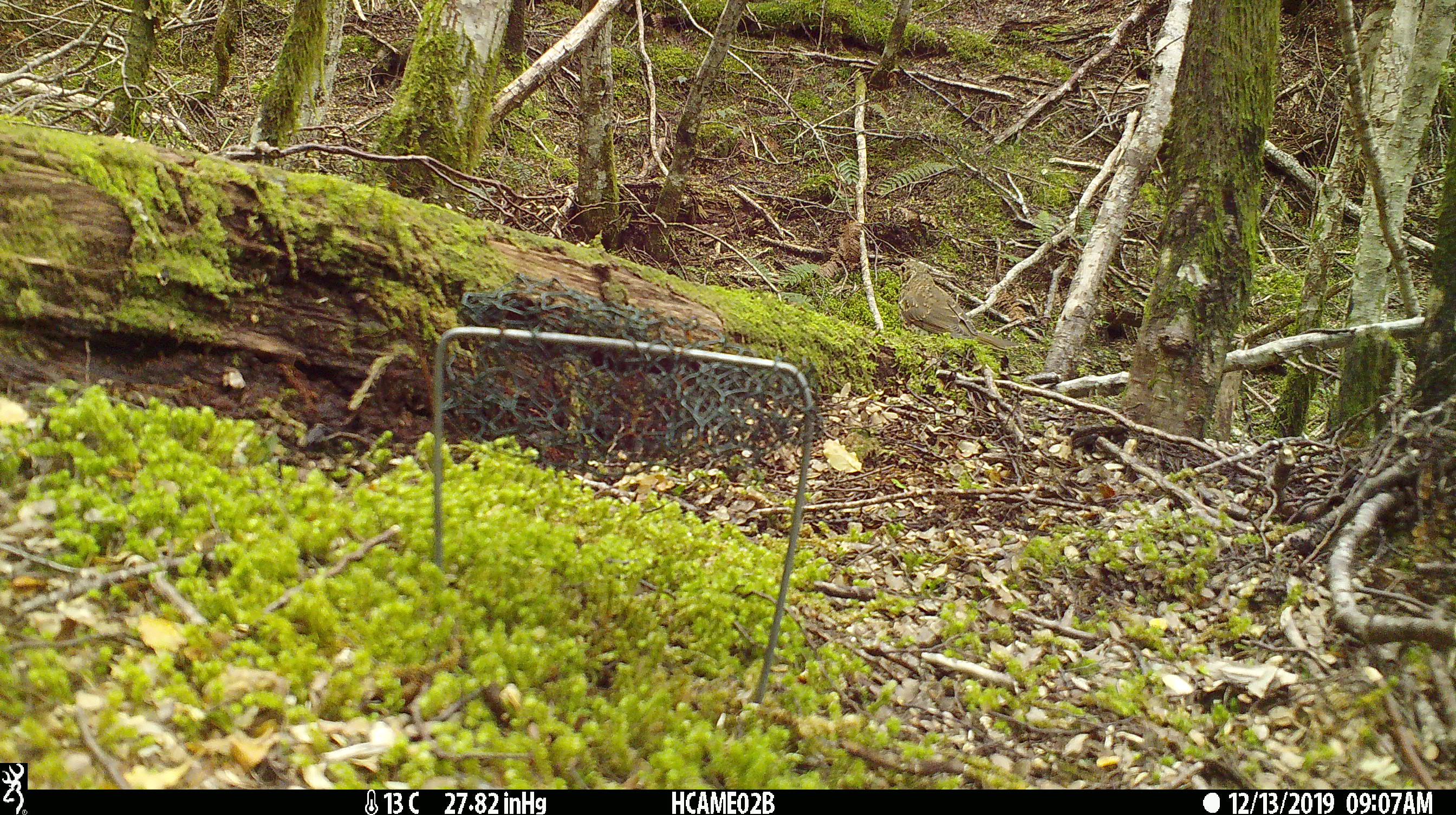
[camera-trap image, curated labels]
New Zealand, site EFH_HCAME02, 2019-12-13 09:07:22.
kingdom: Animalia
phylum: Chordata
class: Aves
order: Passeriformes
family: Turdidae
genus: Turdus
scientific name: Turdus philomelos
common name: song thrush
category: thrush